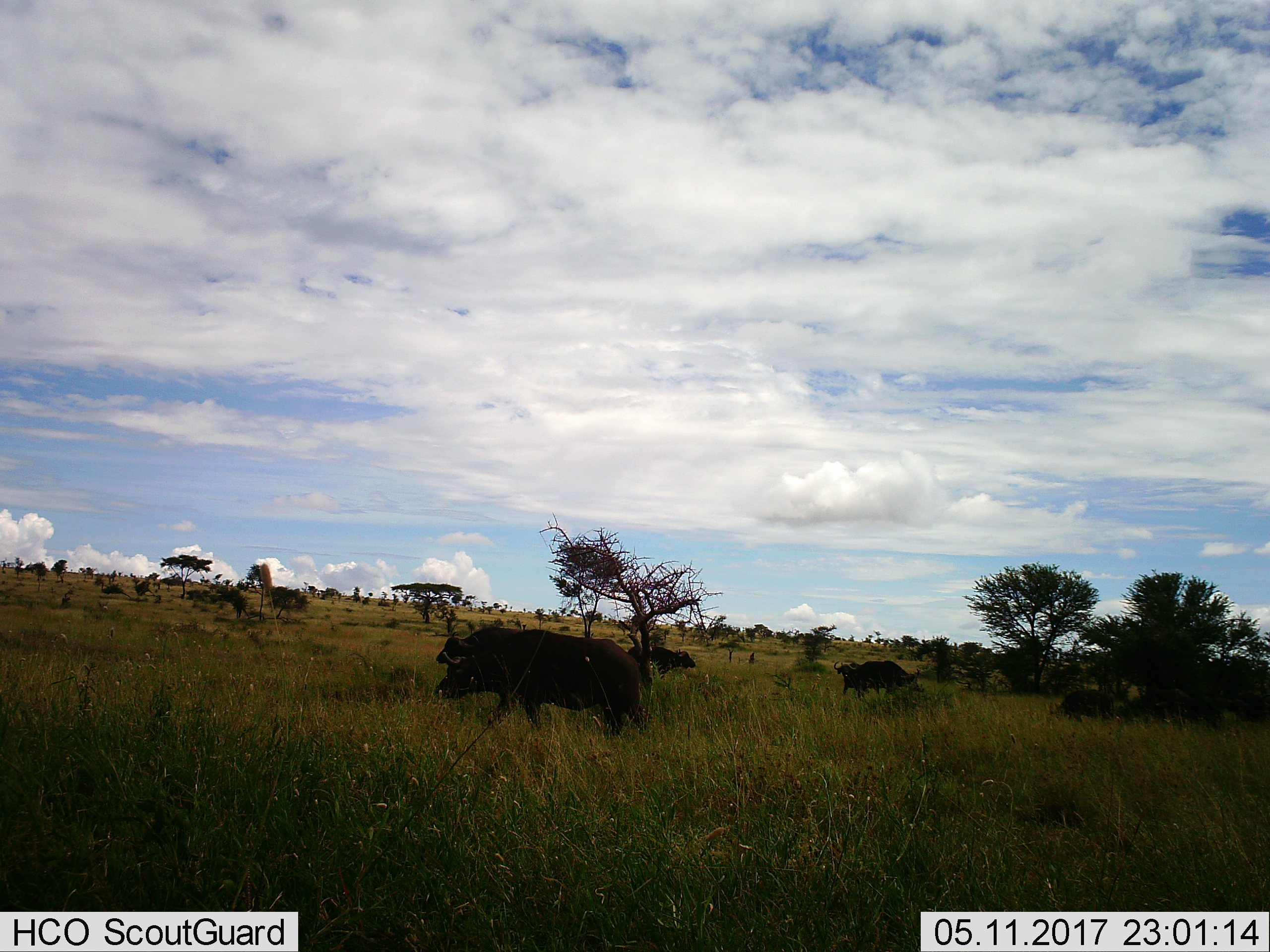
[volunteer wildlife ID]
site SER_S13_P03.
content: unidentified animal